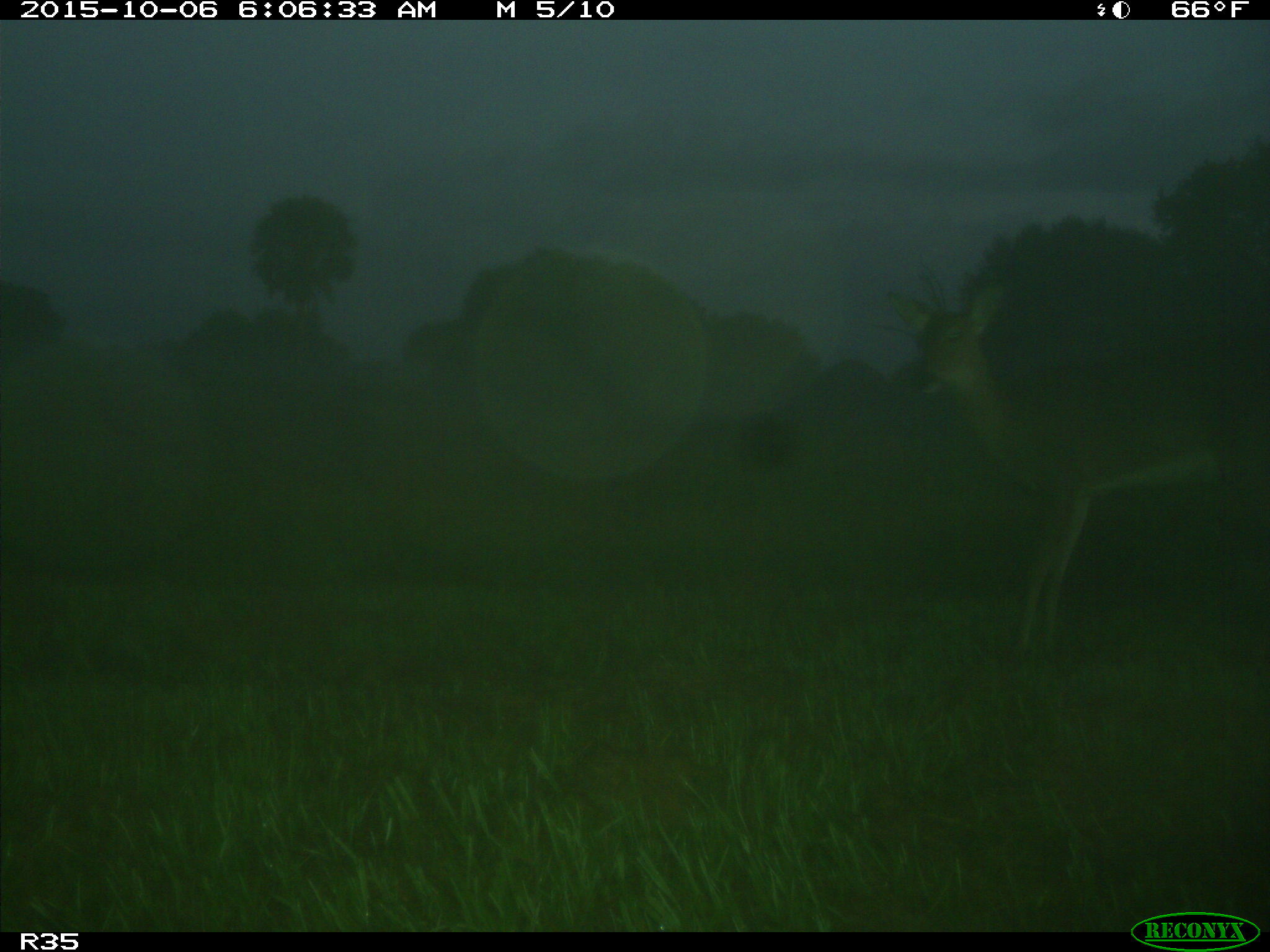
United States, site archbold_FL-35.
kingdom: Animalia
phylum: Chordata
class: Mammalia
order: Artiodactyla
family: Cervidae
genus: Odocoileus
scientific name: Odocoileus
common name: deer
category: unidentified deer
Unidentified deer (deer) (Odocoileus).